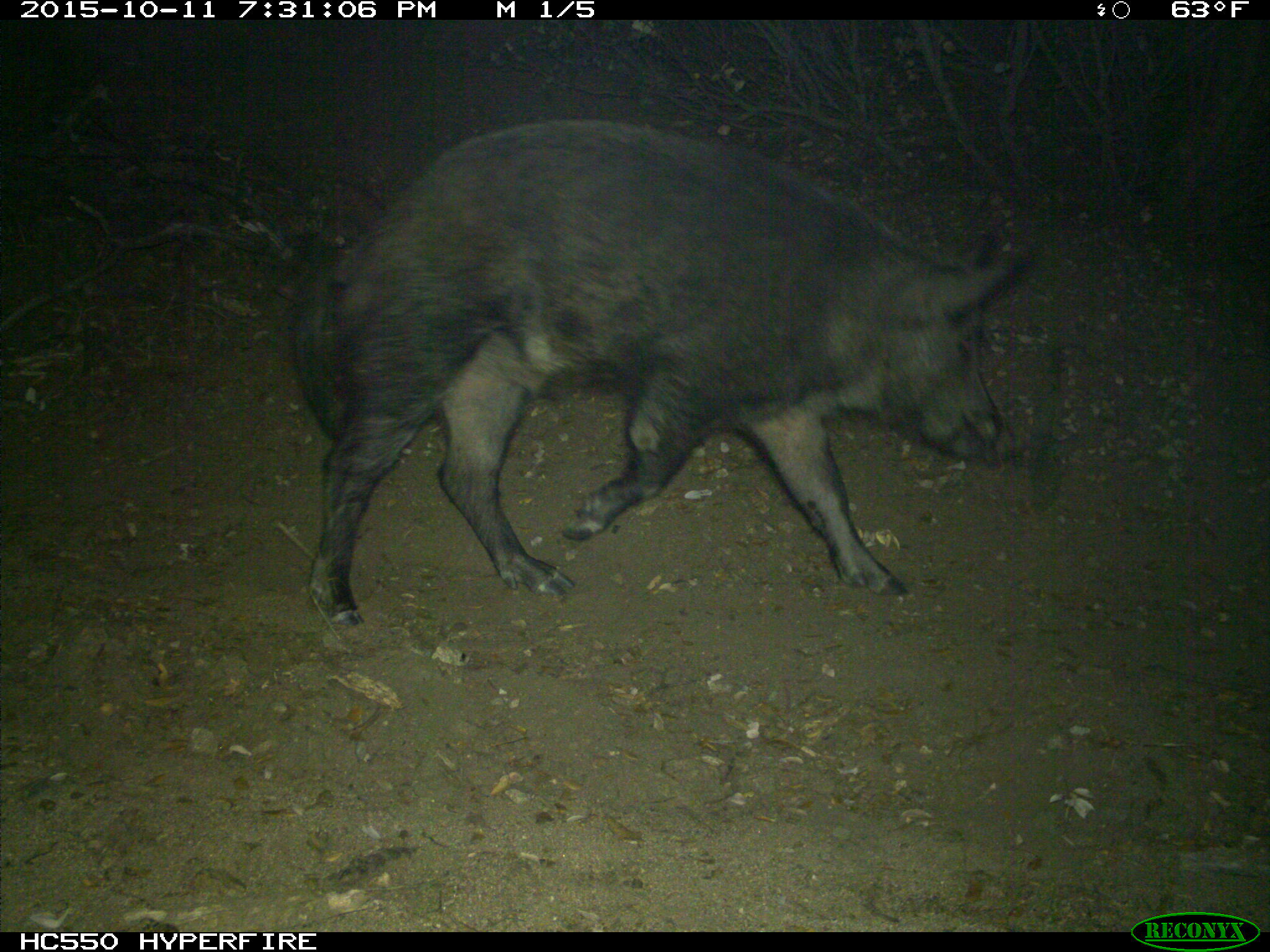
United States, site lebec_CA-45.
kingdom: Animalia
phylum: Chordata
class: Mammalia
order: Artiodactyla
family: Suidae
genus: Sus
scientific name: Sus scrofa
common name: wild boar